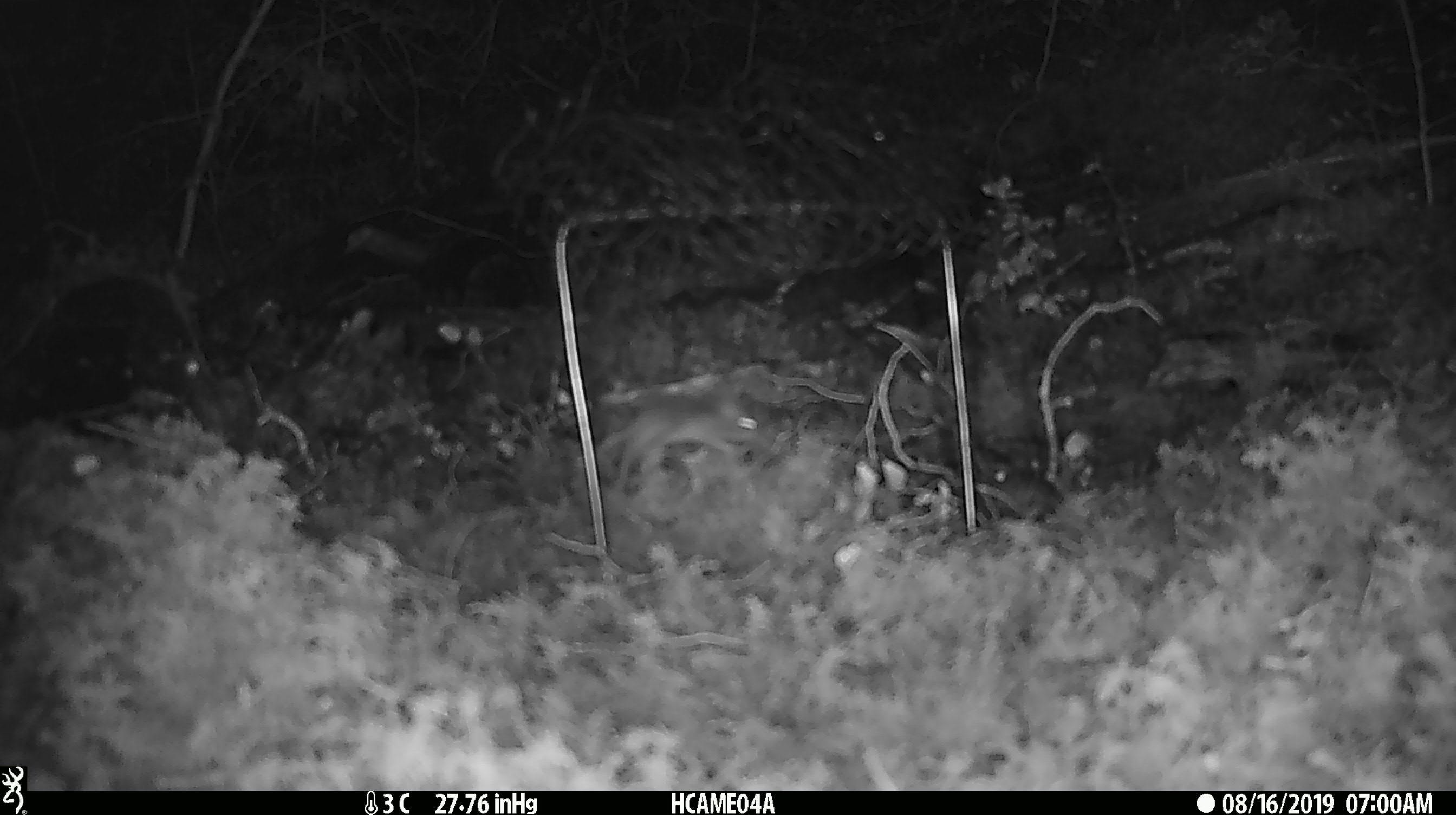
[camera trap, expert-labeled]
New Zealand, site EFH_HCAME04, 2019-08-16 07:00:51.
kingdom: Animalia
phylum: Chordata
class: Mammalia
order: Rodentia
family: Muridae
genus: Mus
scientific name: Mus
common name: mouse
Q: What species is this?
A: Mouse (Mus).